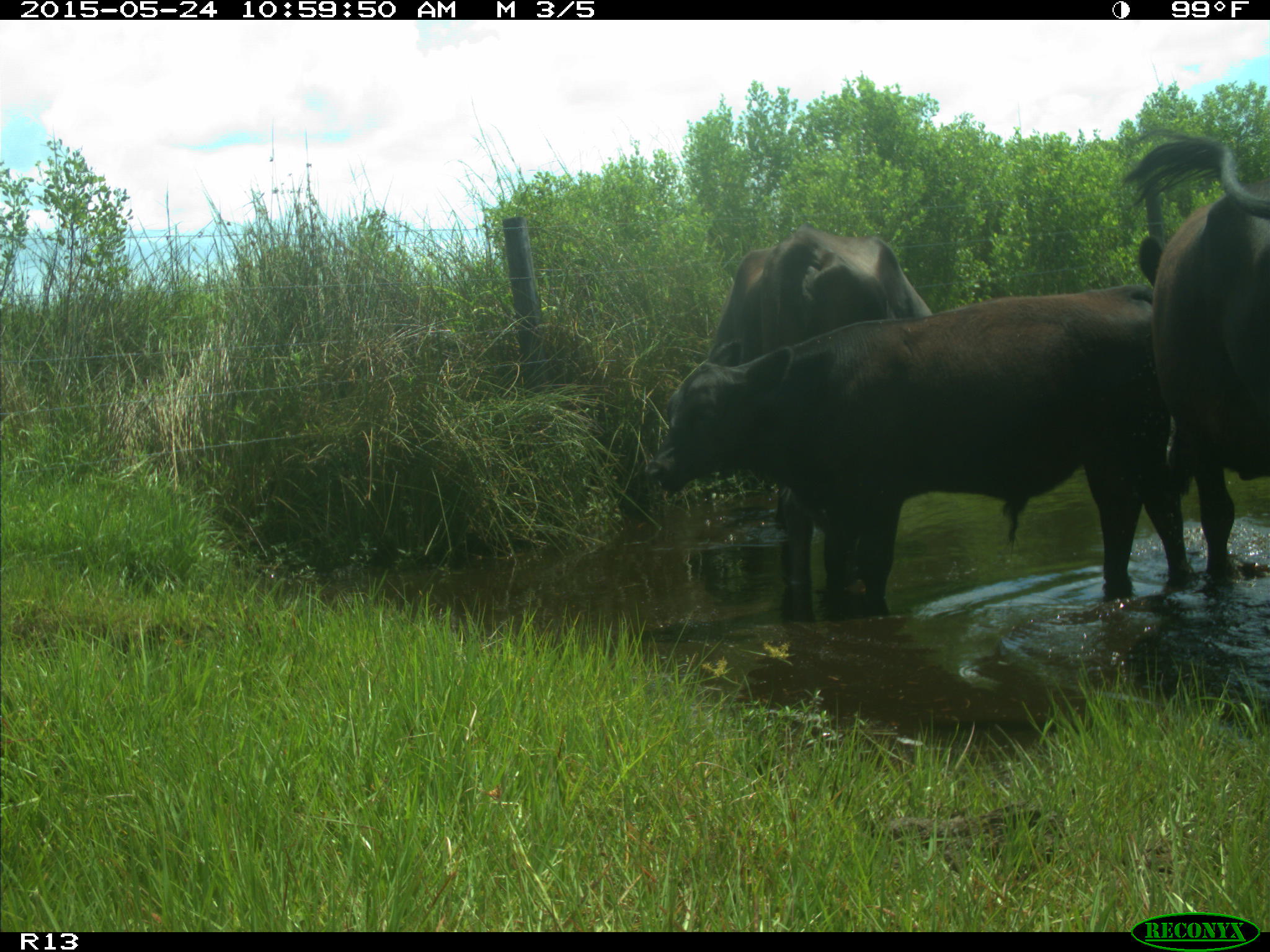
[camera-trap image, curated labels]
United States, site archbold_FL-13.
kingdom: Animalia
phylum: Chordata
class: Mammalia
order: Artiodactyla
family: Bovidae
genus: Bos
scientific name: Bos taurus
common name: domestic cow